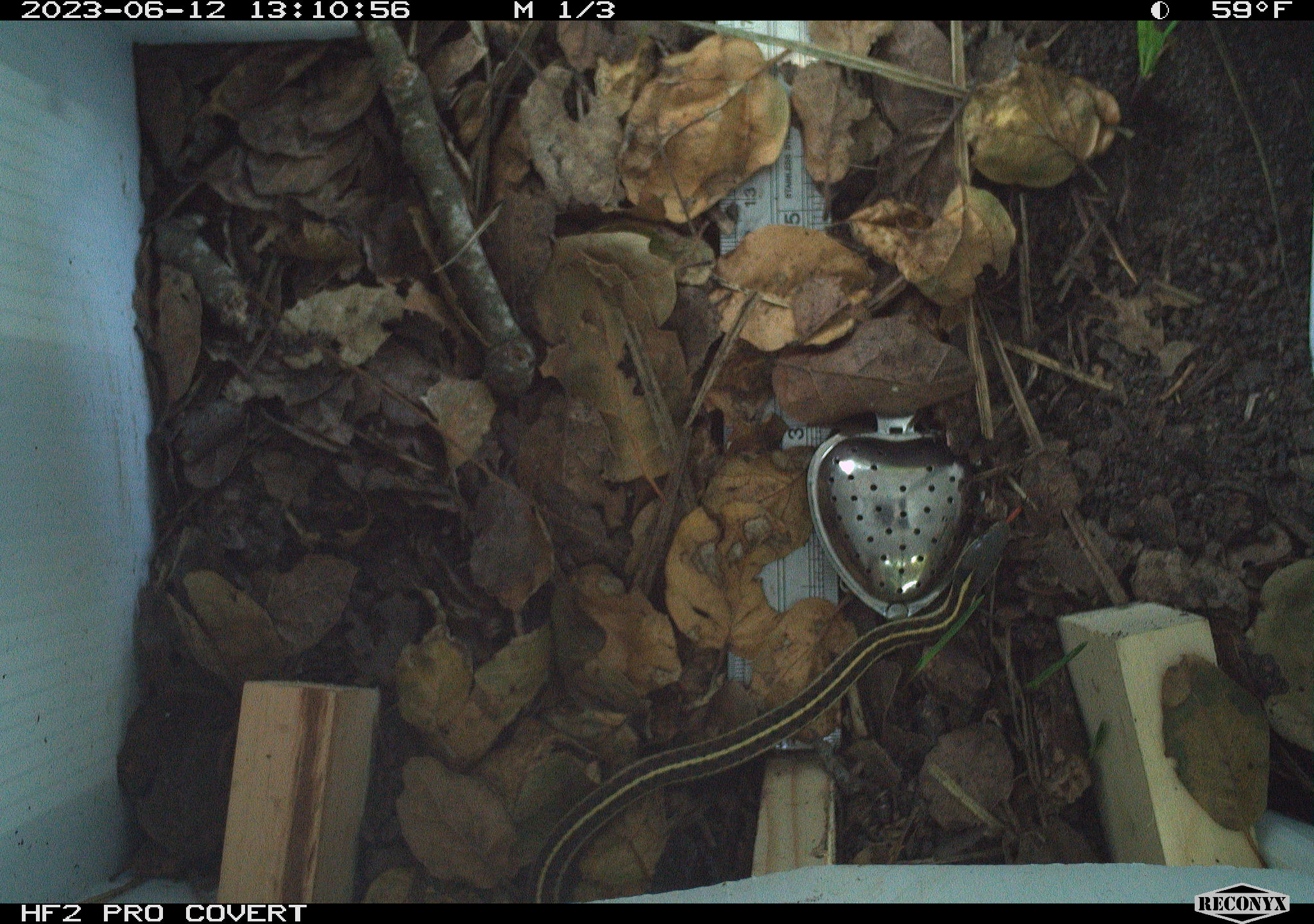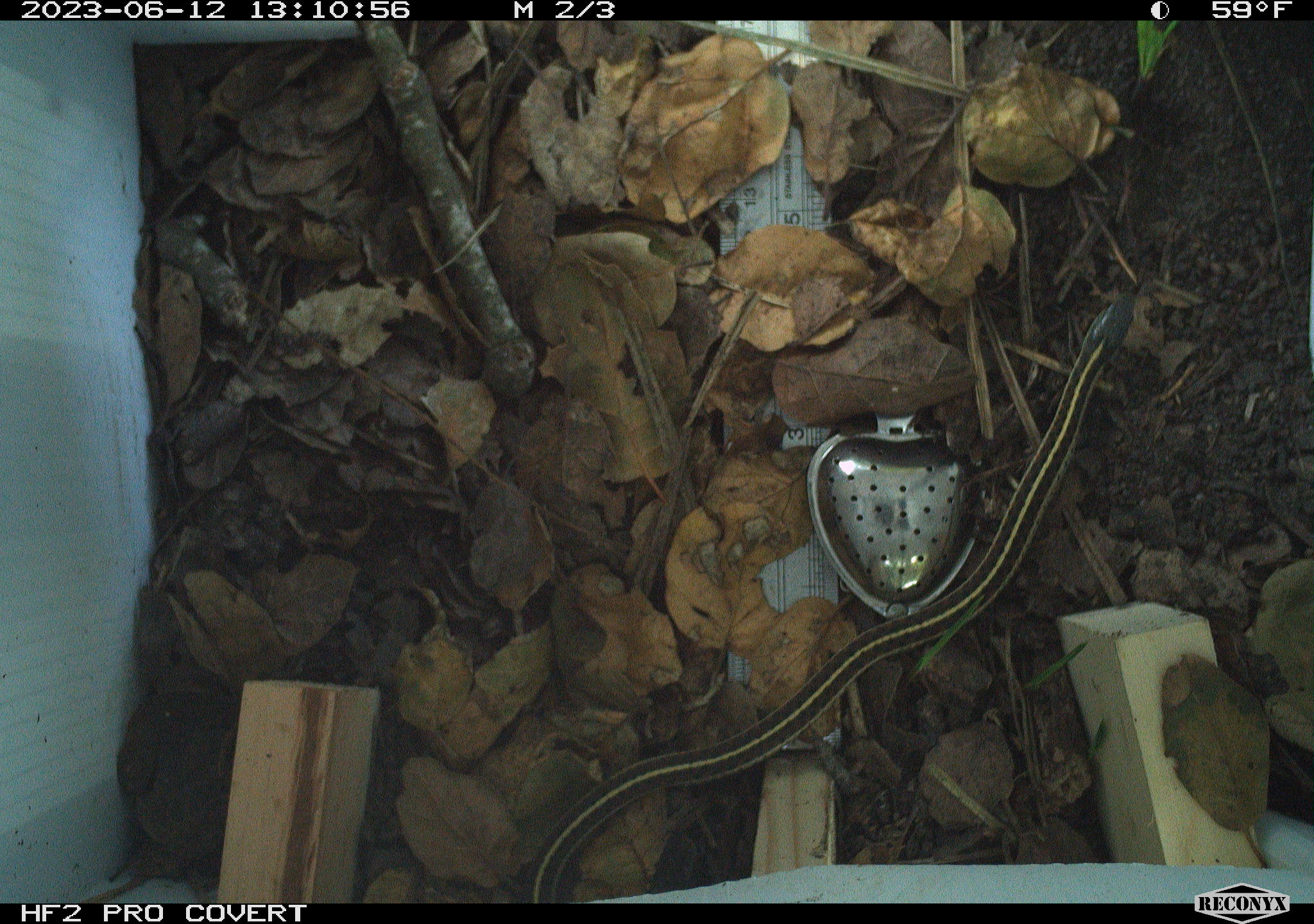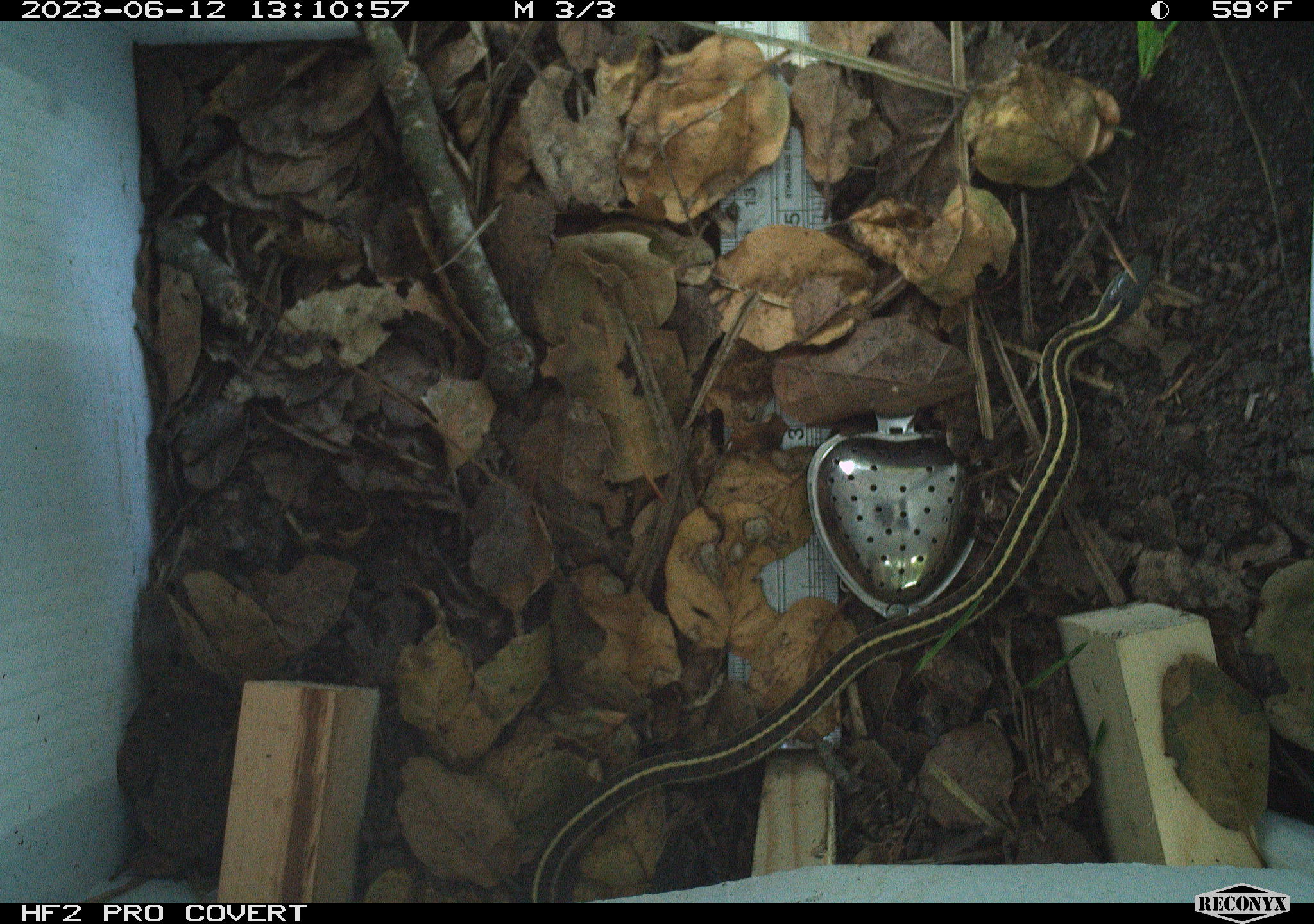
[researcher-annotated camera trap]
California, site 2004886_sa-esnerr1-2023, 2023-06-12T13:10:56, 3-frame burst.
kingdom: Animalia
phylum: Chordata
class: Reptilia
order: Squamata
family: Colubridae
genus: Thamnophis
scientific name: Thamnophis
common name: american gartersnakes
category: thamnophis species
Thamnophis species (american gartersnakes) (Thamnophis).